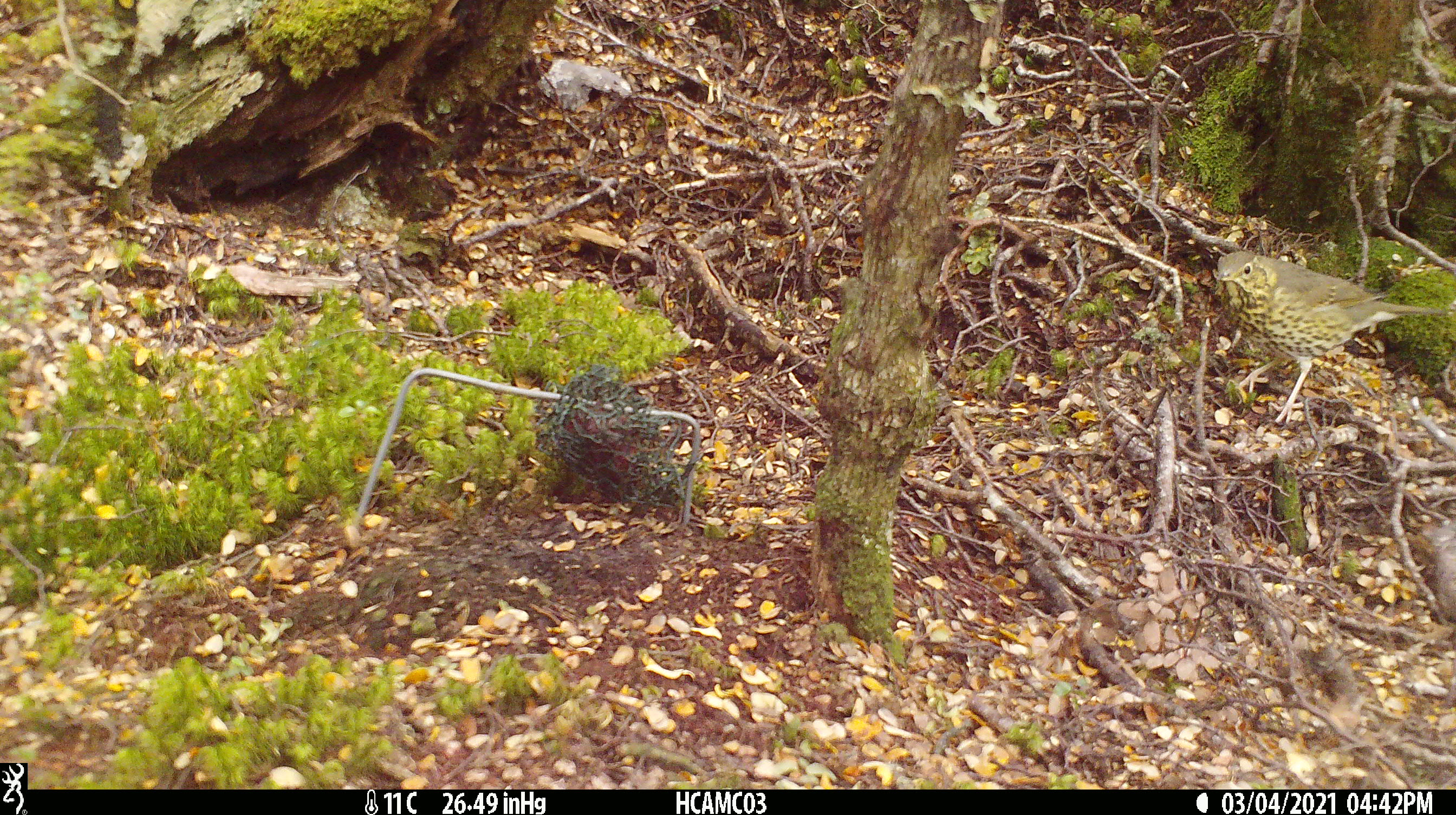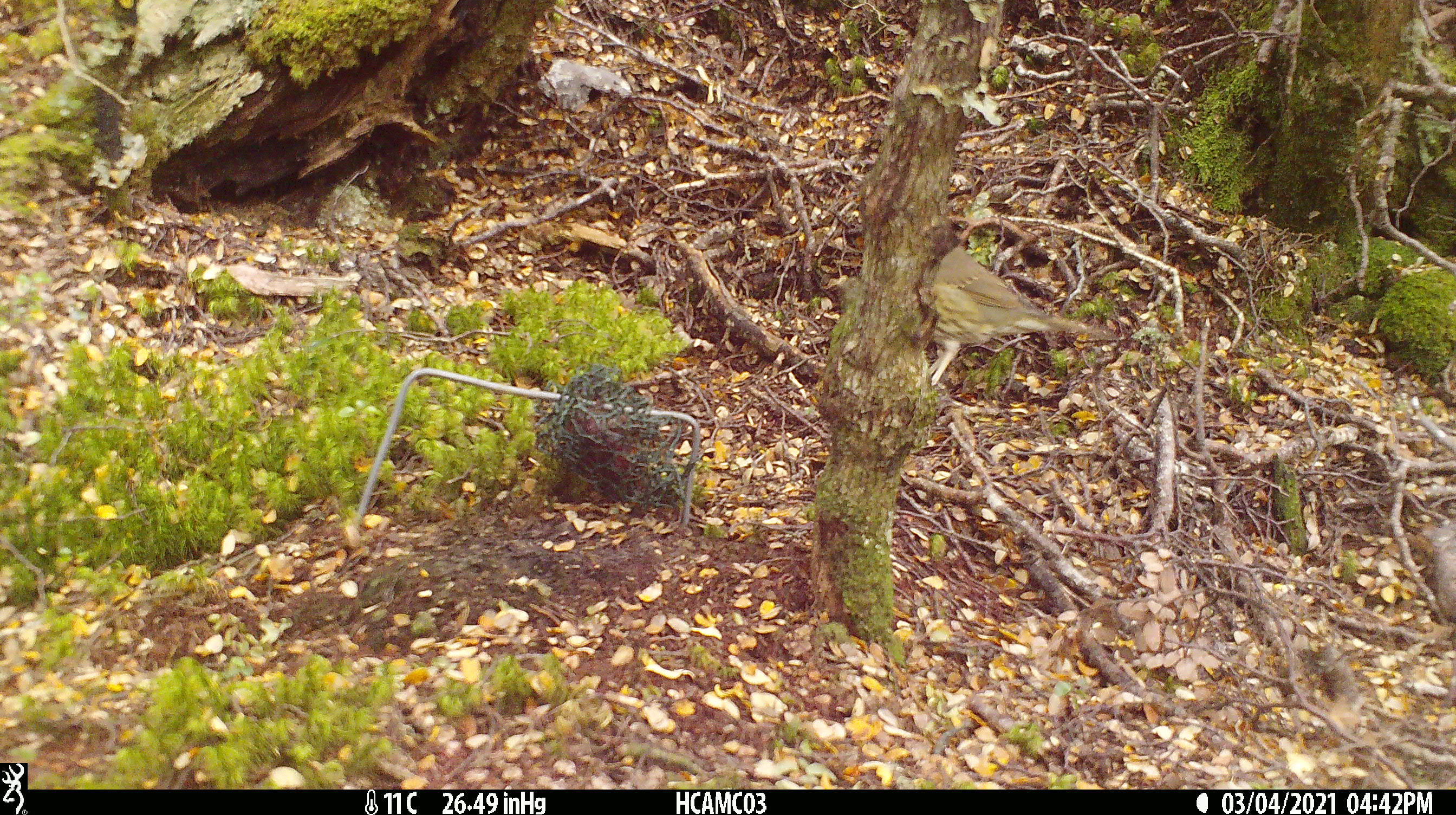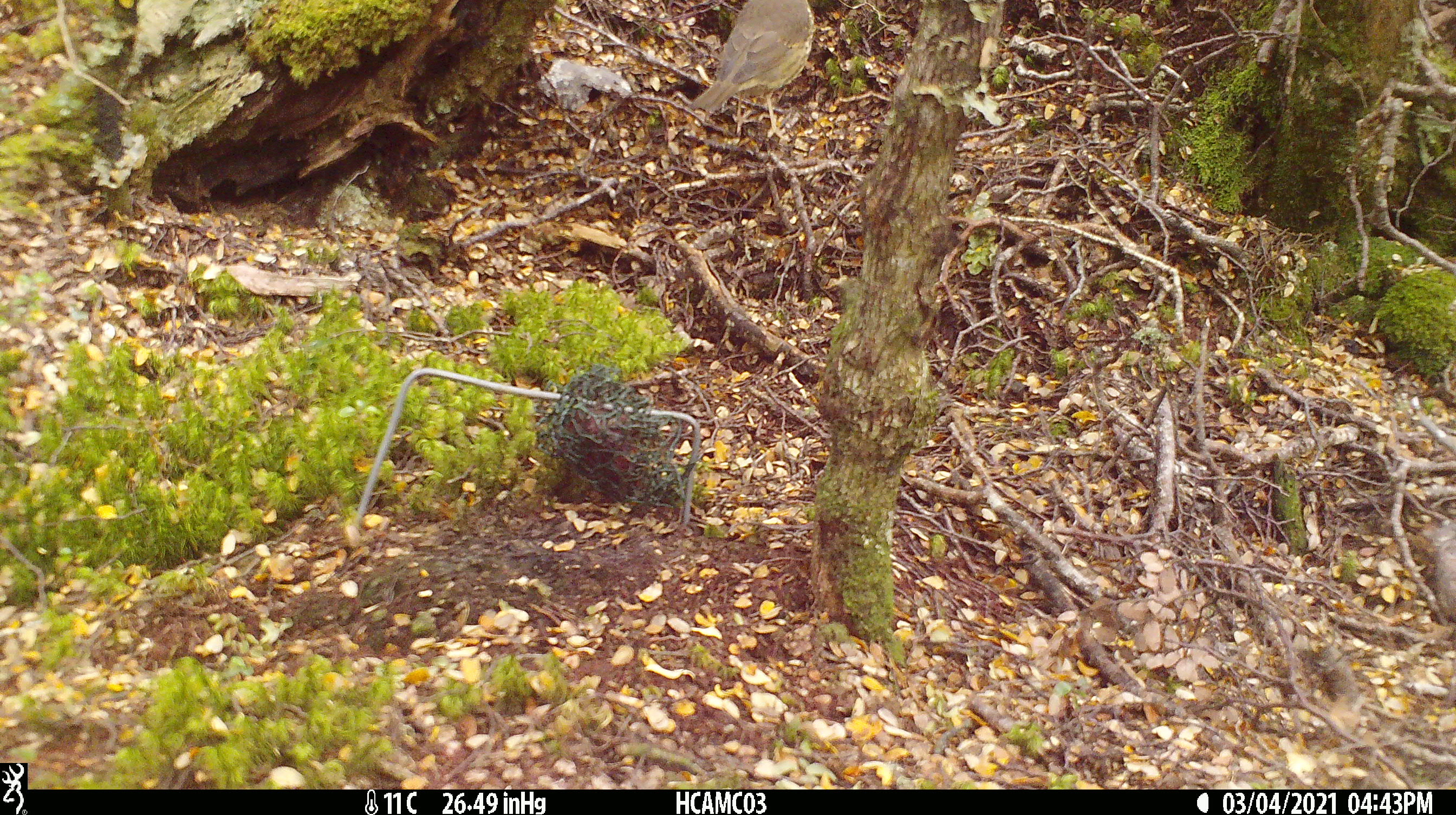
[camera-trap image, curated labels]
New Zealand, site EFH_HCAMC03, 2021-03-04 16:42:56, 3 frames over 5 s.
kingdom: Animalia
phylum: Chordata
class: Aves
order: Passeriformes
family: Turdidae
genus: Turdus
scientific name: Turdus philomelos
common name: song thrush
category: thrush